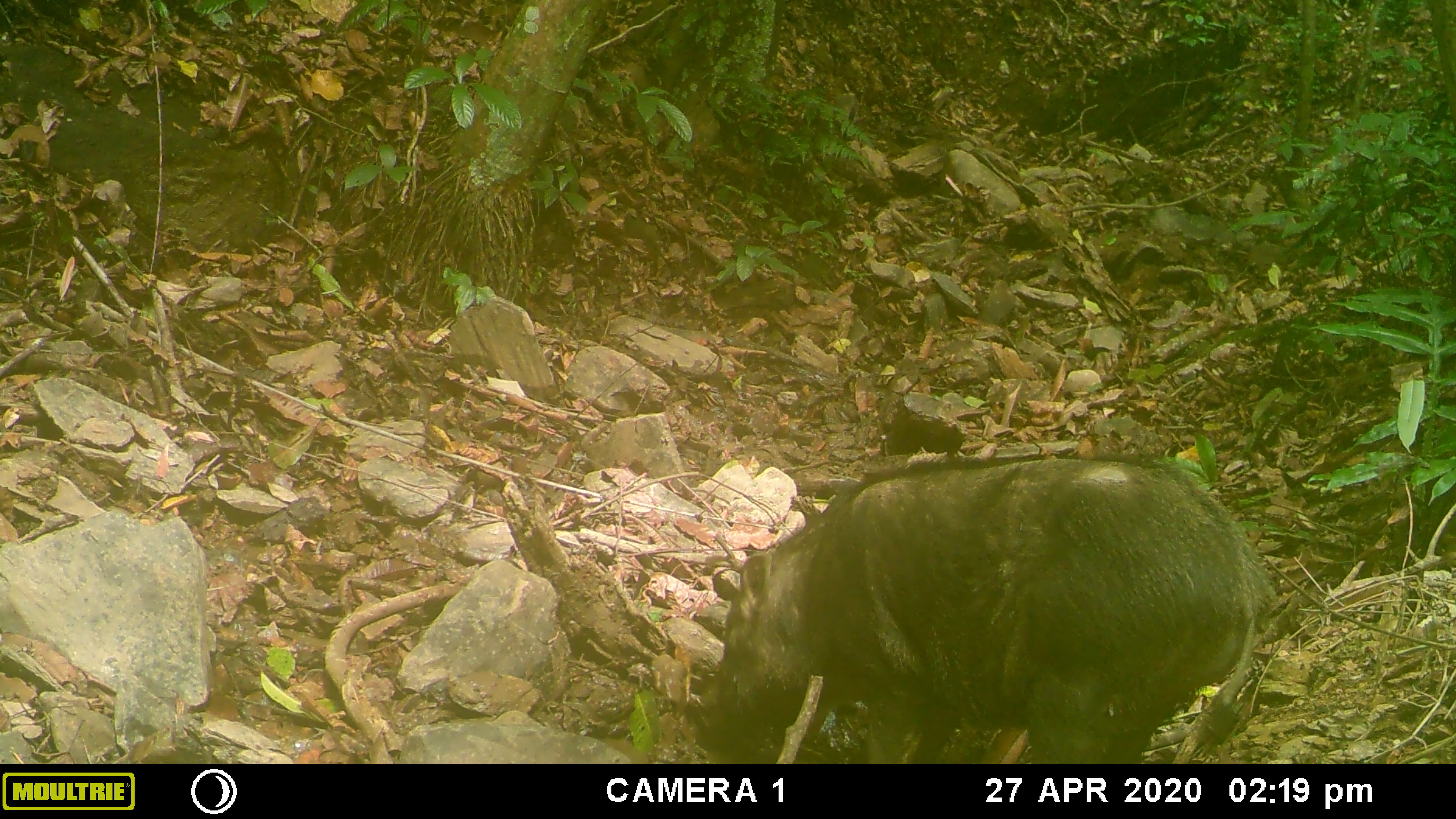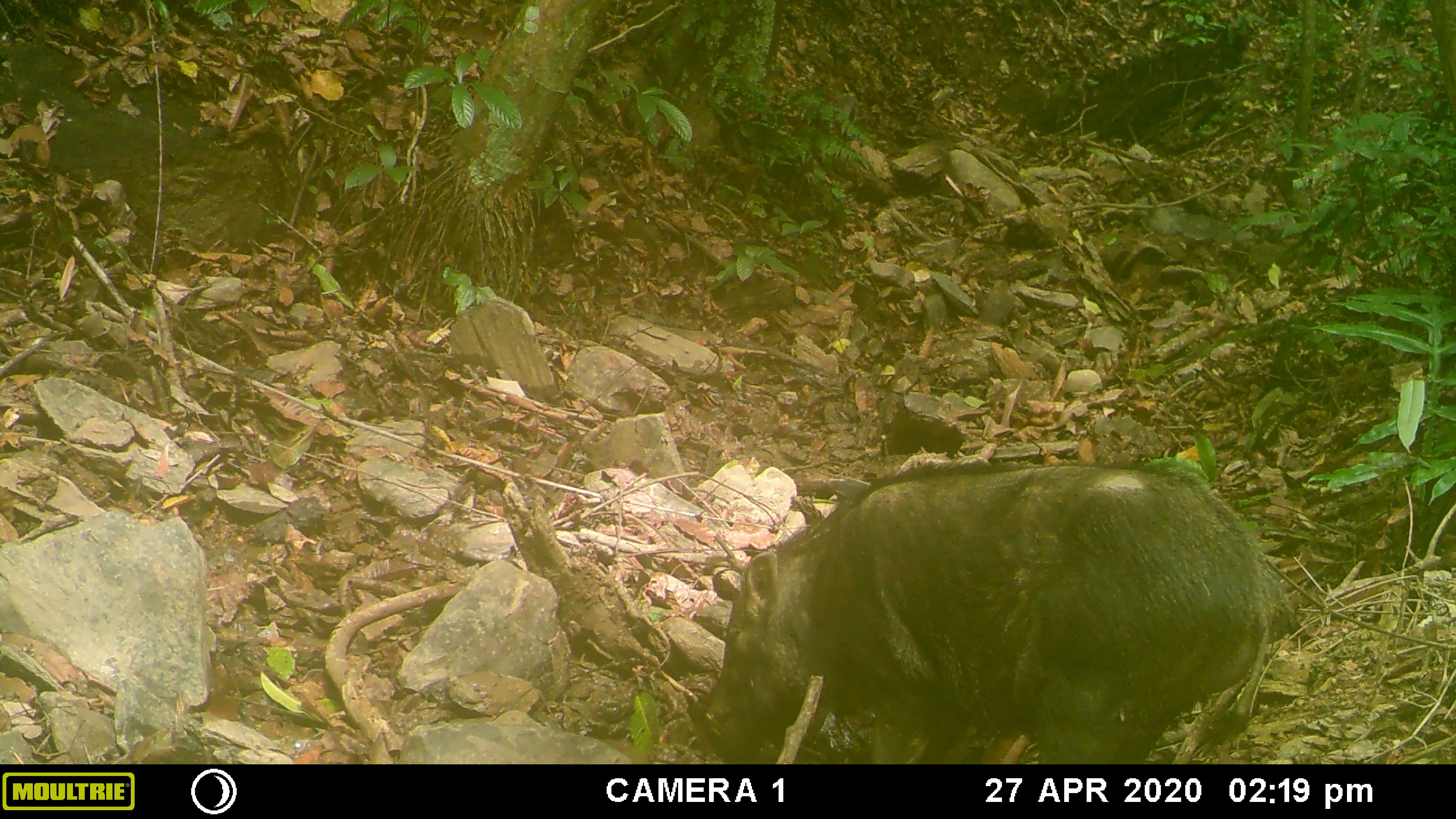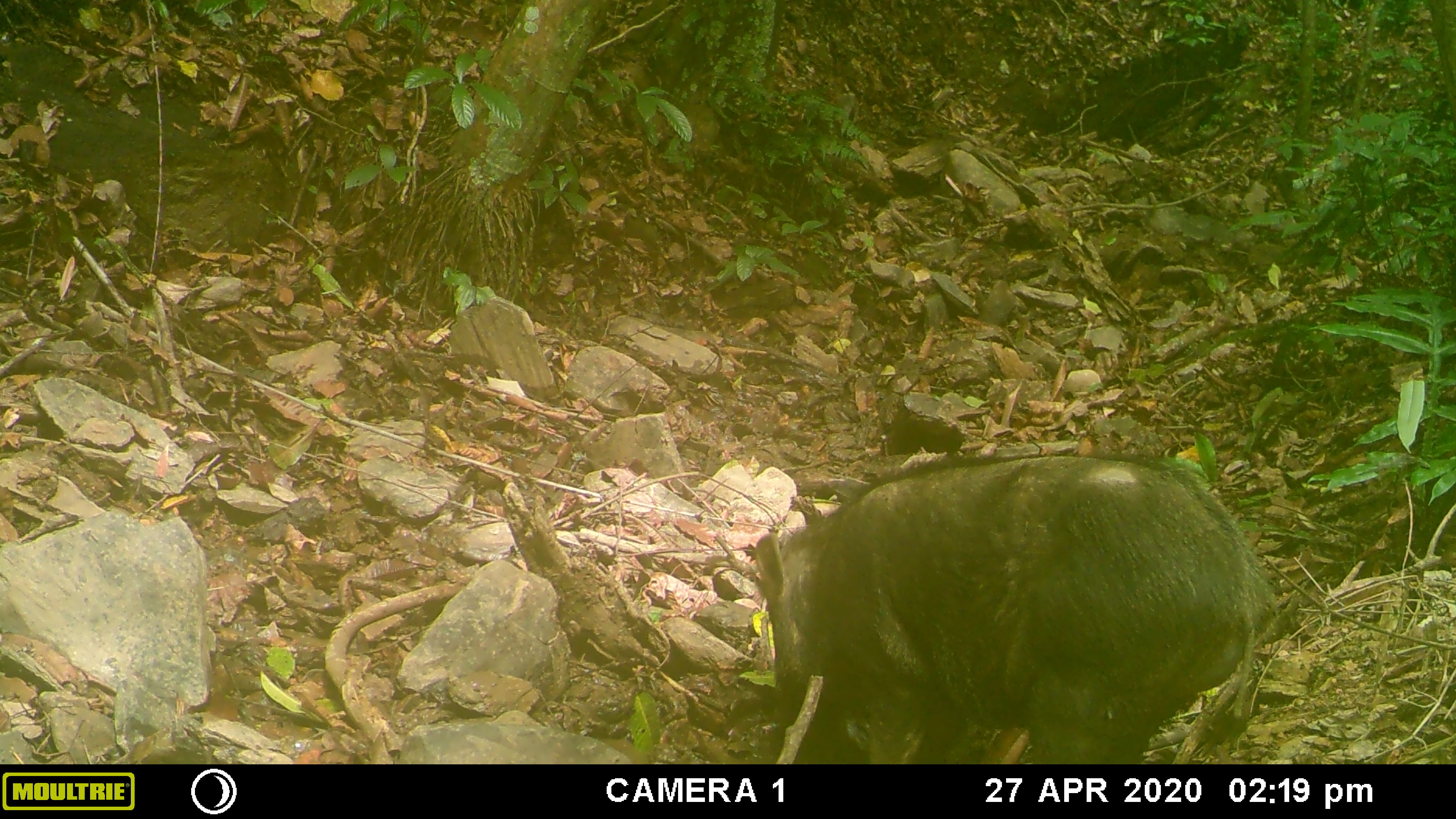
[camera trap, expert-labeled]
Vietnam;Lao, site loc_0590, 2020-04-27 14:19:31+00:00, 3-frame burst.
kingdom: Animalia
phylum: Chordata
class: Mammalia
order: Artiodactyla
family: Suidae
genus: Sus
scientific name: Sus scrofa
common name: eurasian wild pig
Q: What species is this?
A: Eurasian wild pig (Sus scrofa).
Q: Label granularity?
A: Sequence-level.